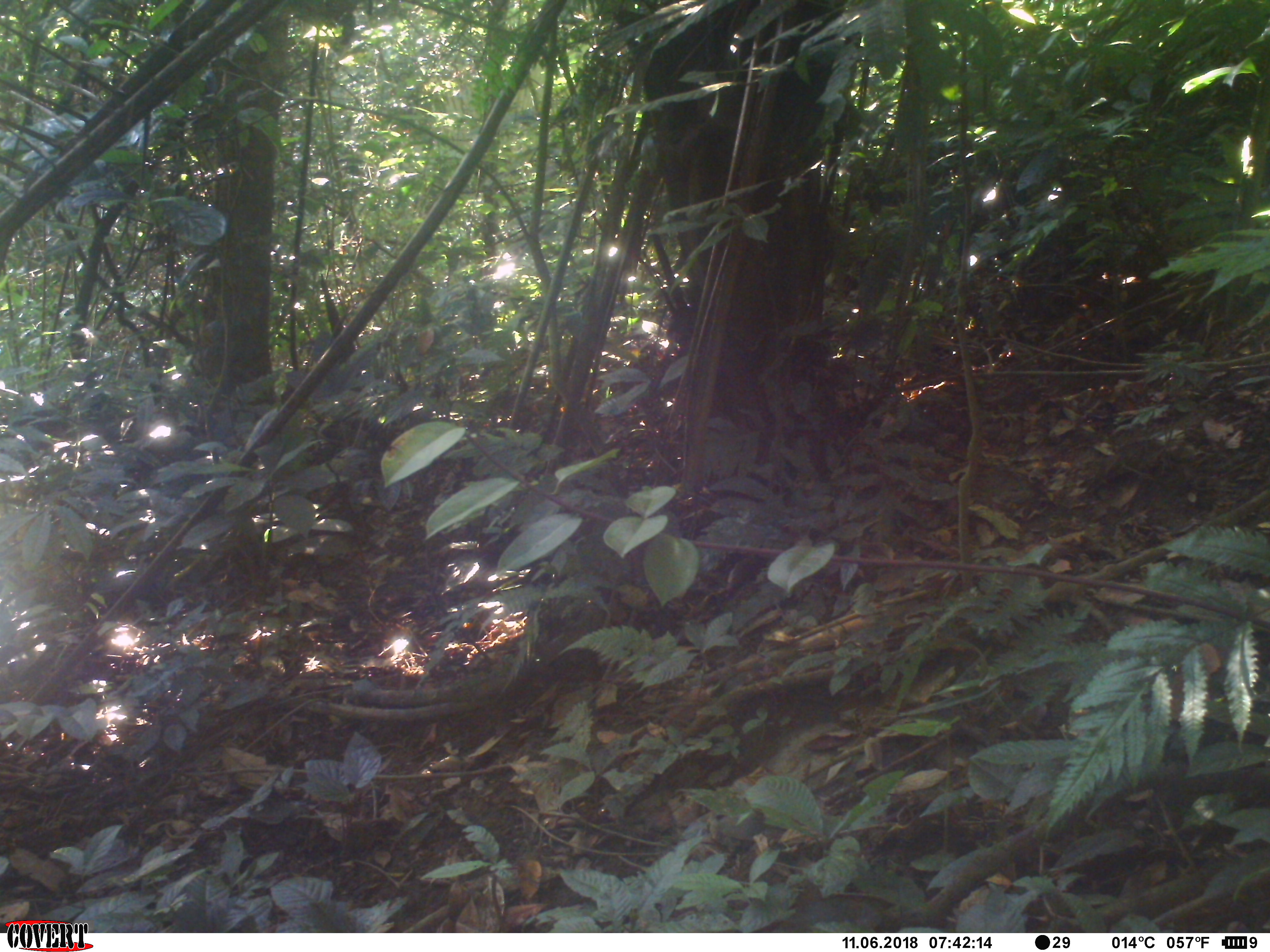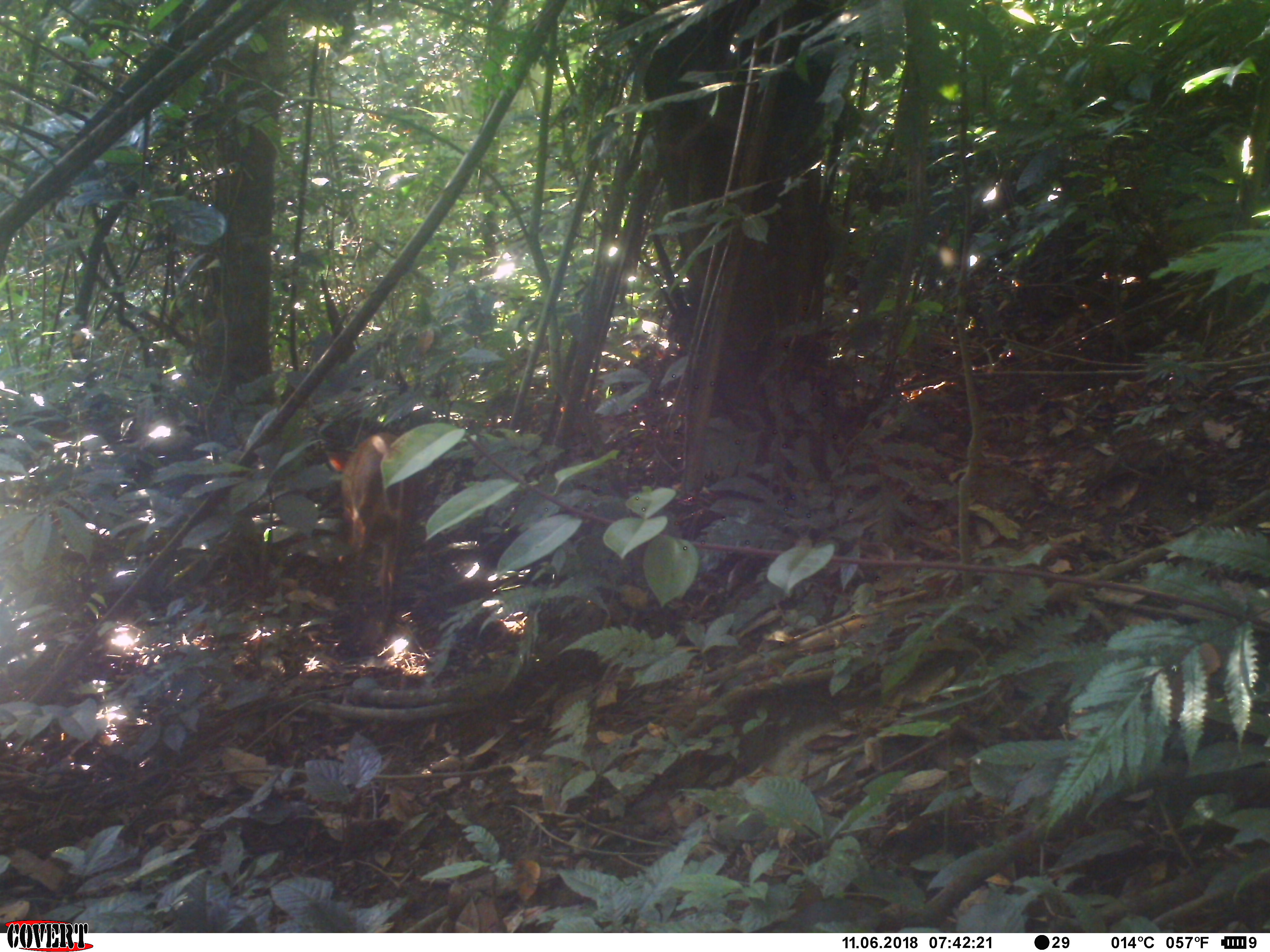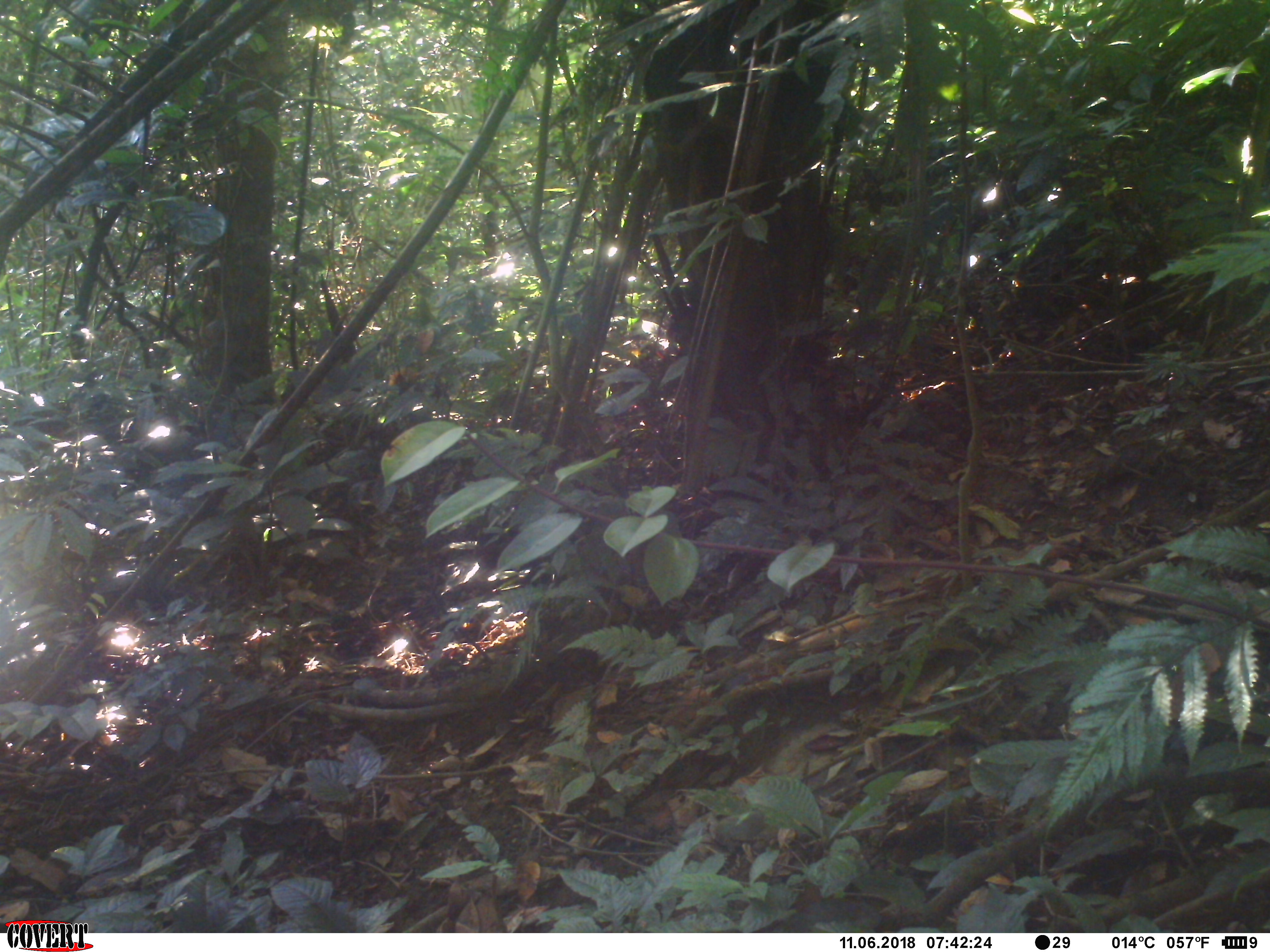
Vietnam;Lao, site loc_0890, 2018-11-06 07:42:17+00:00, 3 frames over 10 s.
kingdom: Animalia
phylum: Chordata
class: Mammalia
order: Artiodactyla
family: Cervidae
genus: Muntiacus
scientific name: Muntiacus muntjak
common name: red muntjac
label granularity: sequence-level